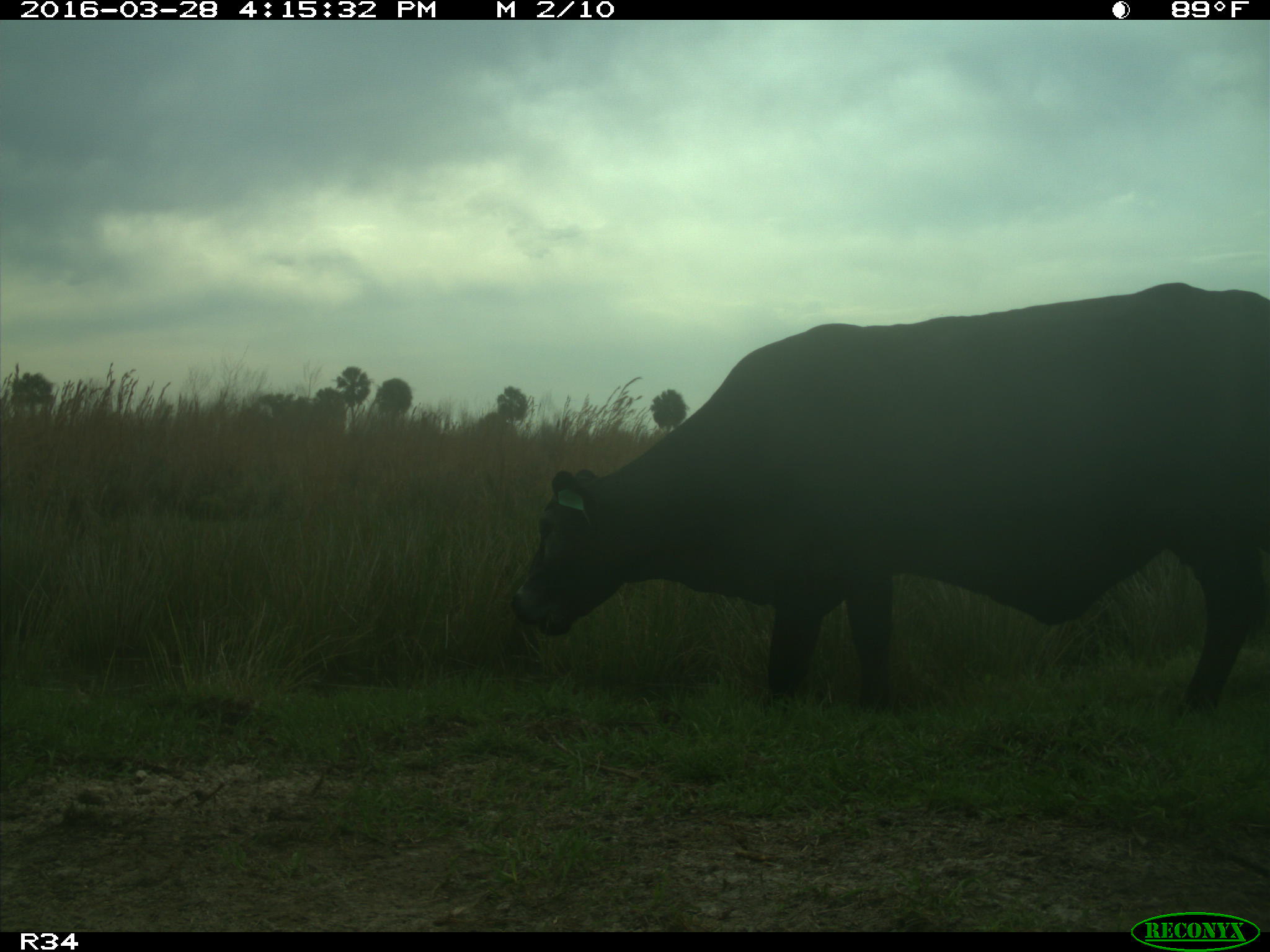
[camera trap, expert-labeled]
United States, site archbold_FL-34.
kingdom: Animalia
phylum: Chordata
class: Mammalia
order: Artiodactyla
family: Bovidae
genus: Bos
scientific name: Bos taurus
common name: domestic cow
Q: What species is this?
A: Bos taurus (domestic cow).